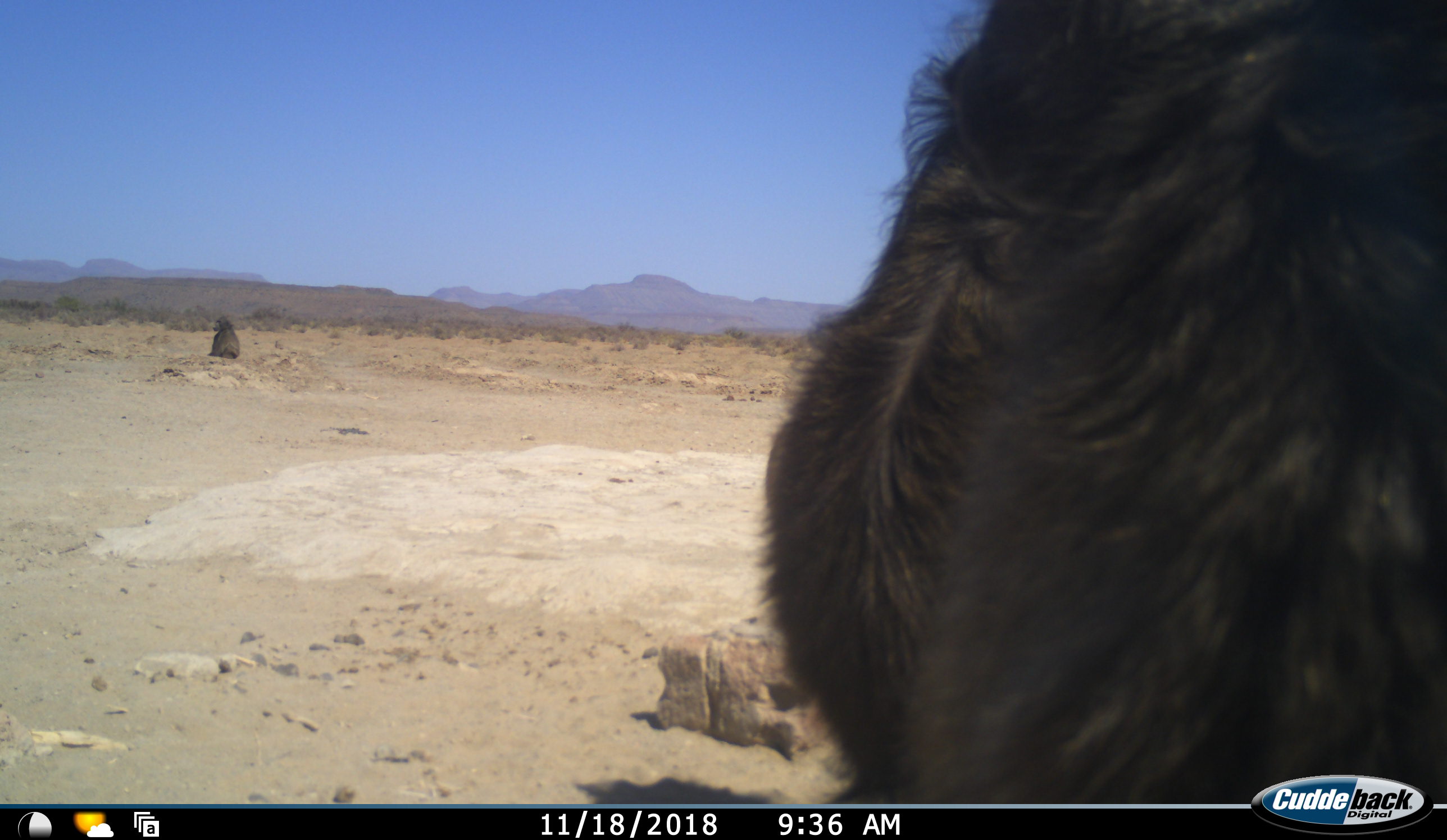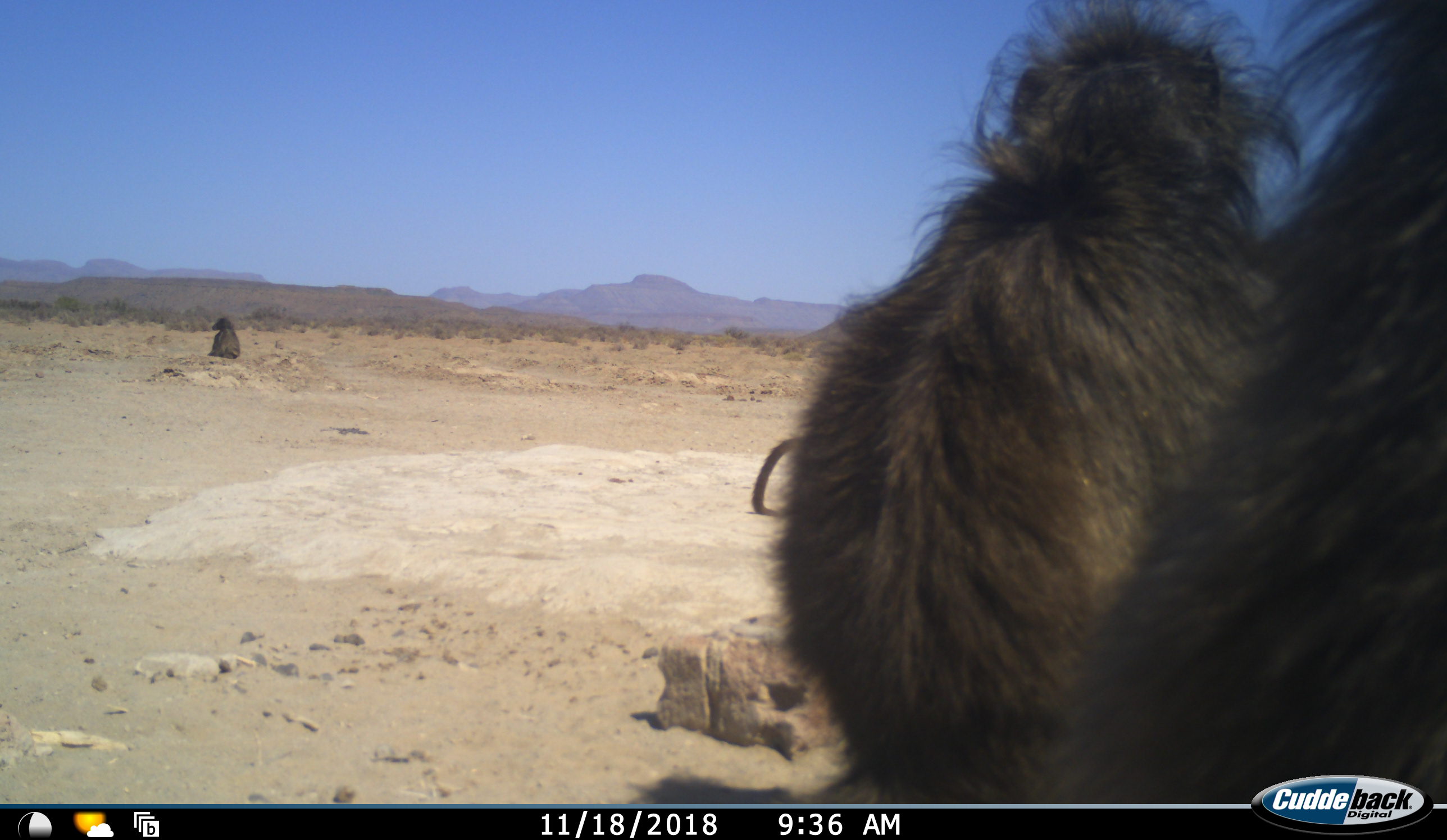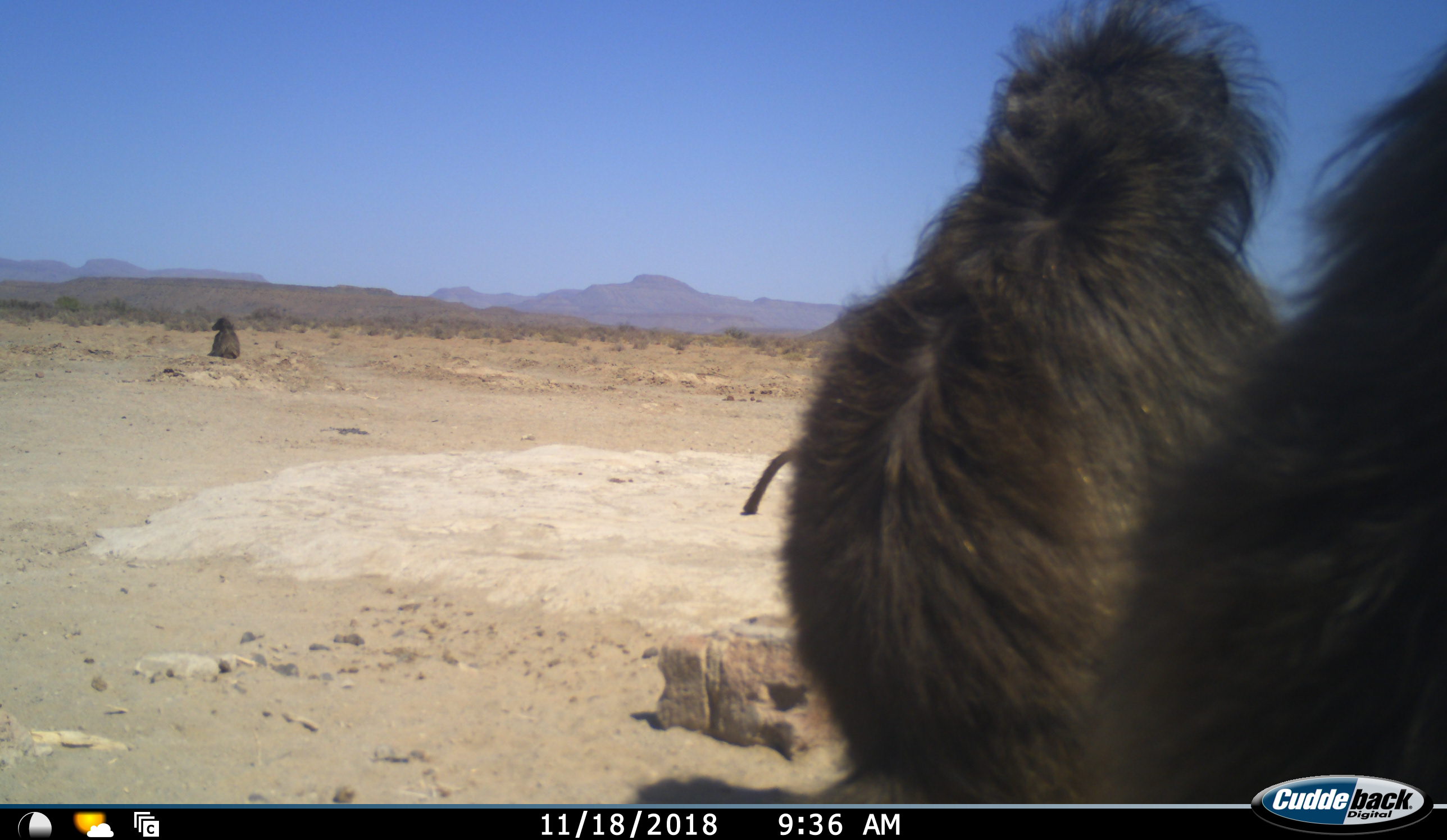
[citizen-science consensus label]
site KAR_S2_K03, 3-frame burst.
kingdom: Animalia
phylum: Chordata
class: Mammalia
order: Primates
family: Cercopithecidae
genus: Papio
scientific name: Papio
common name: baboon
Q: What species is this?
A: Baboon (Papio).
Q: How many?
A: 4.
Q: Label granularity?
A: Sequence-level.